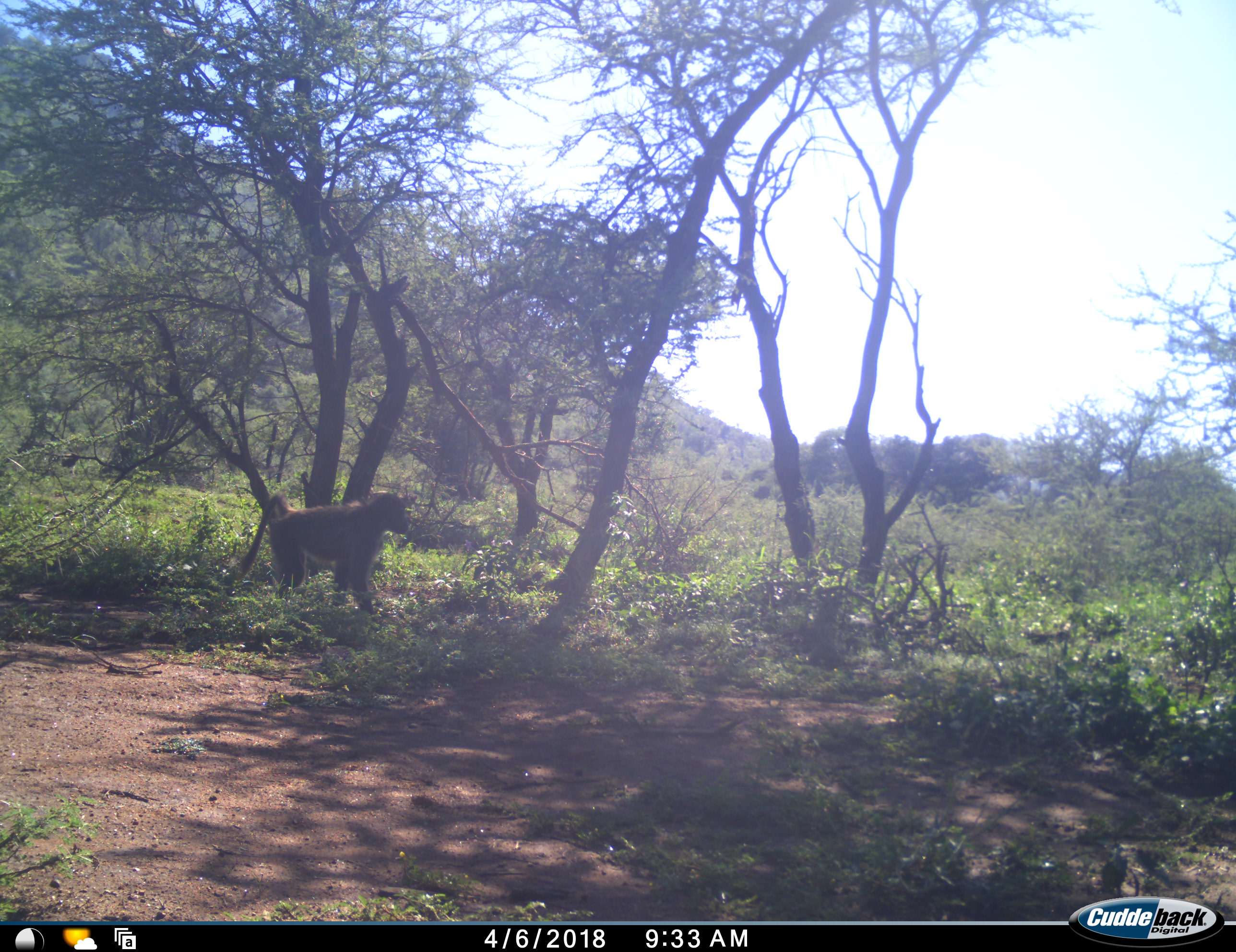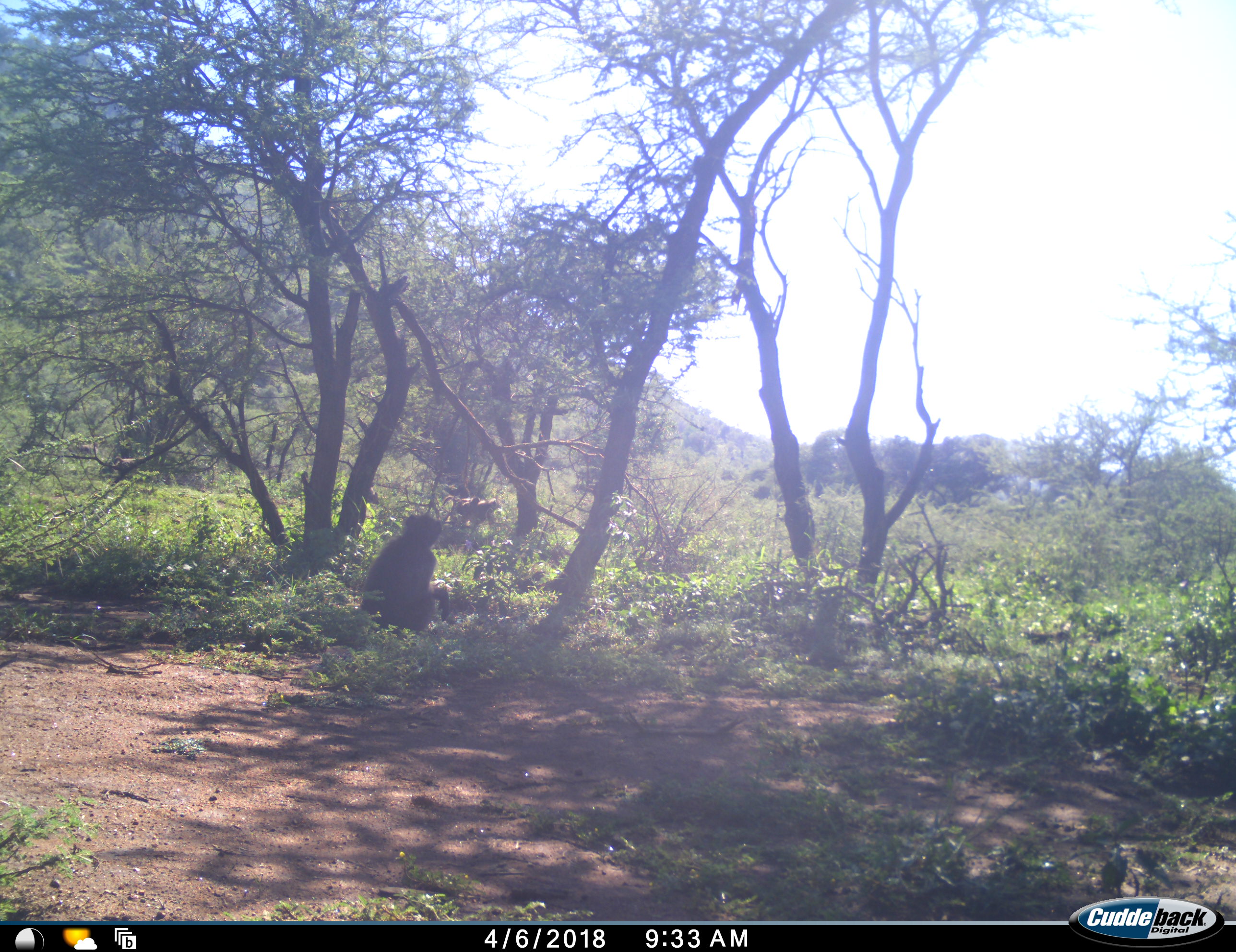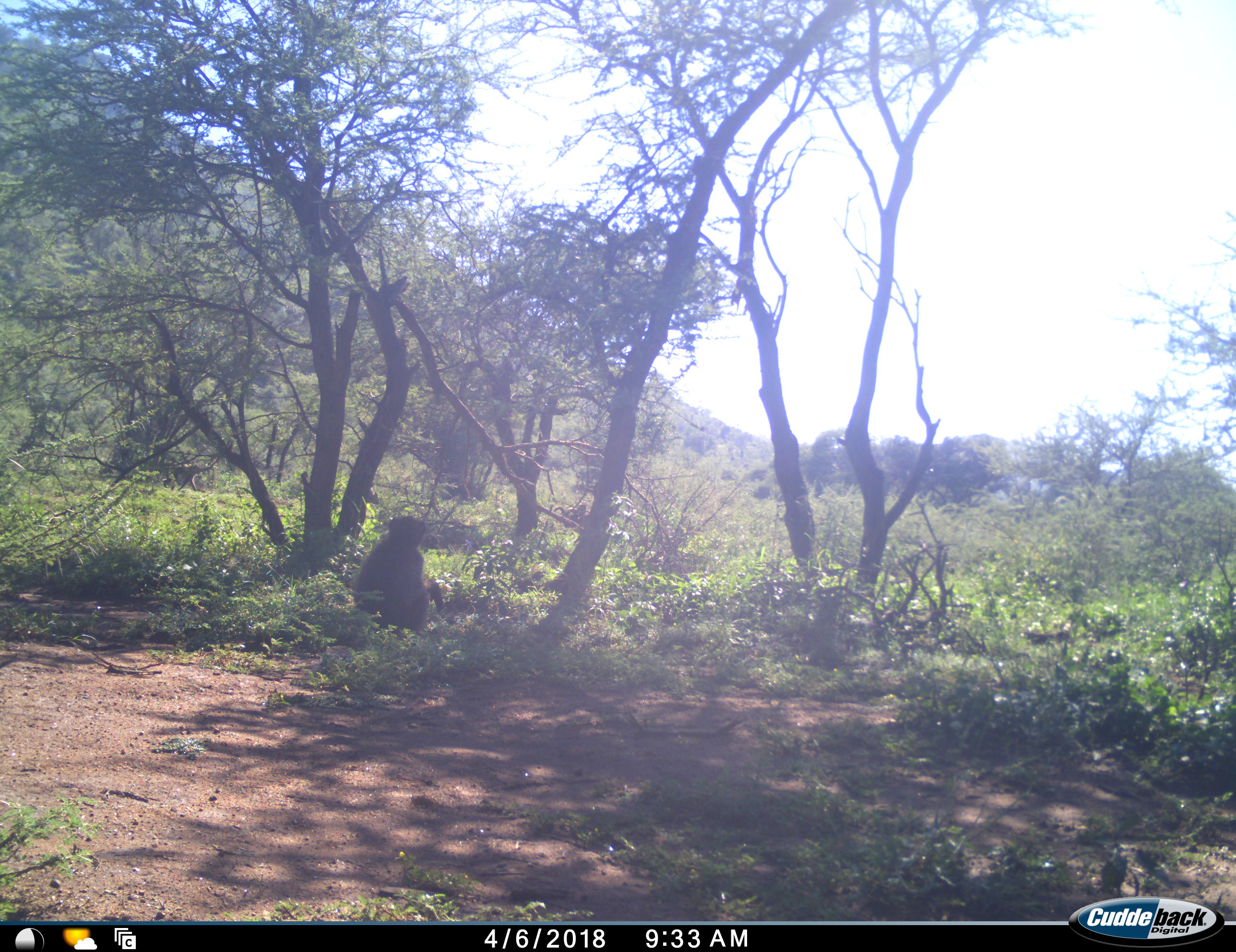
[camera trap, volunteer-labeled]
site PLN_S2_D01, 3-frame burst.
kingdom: Animalia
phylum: Chordata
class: Mammalia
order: Primates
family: Cercopithecidae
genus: Papio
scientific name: Papio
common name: baboon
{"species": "baboon (Papio)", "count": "3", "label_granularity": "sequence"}